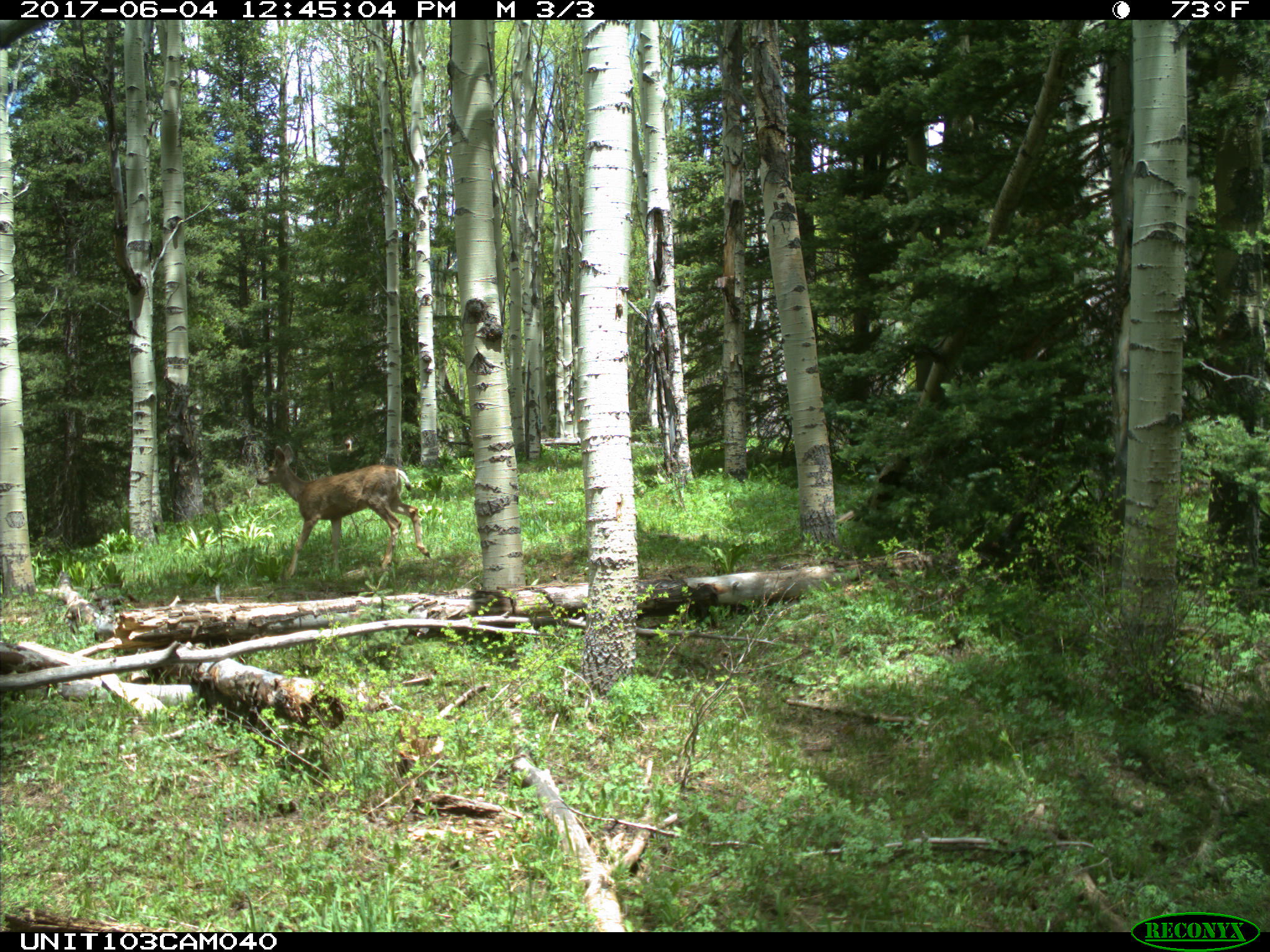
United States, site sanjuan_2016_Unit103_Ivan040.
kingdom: Animalia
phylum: Chordata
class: Mammalia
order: Artiodactyla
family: Cervidae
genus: Odocoileus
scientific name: Odocoileus hemionus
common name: mule deer